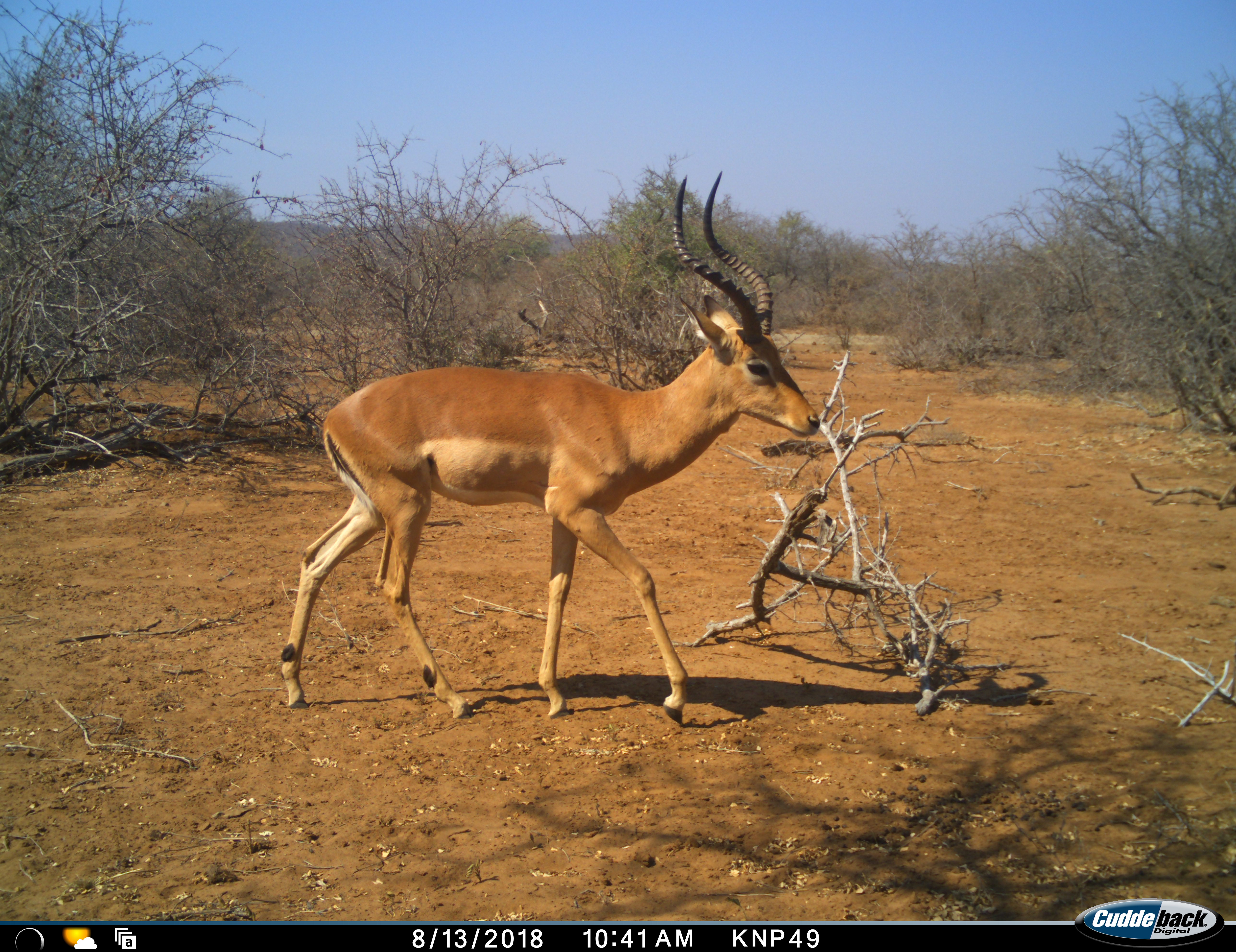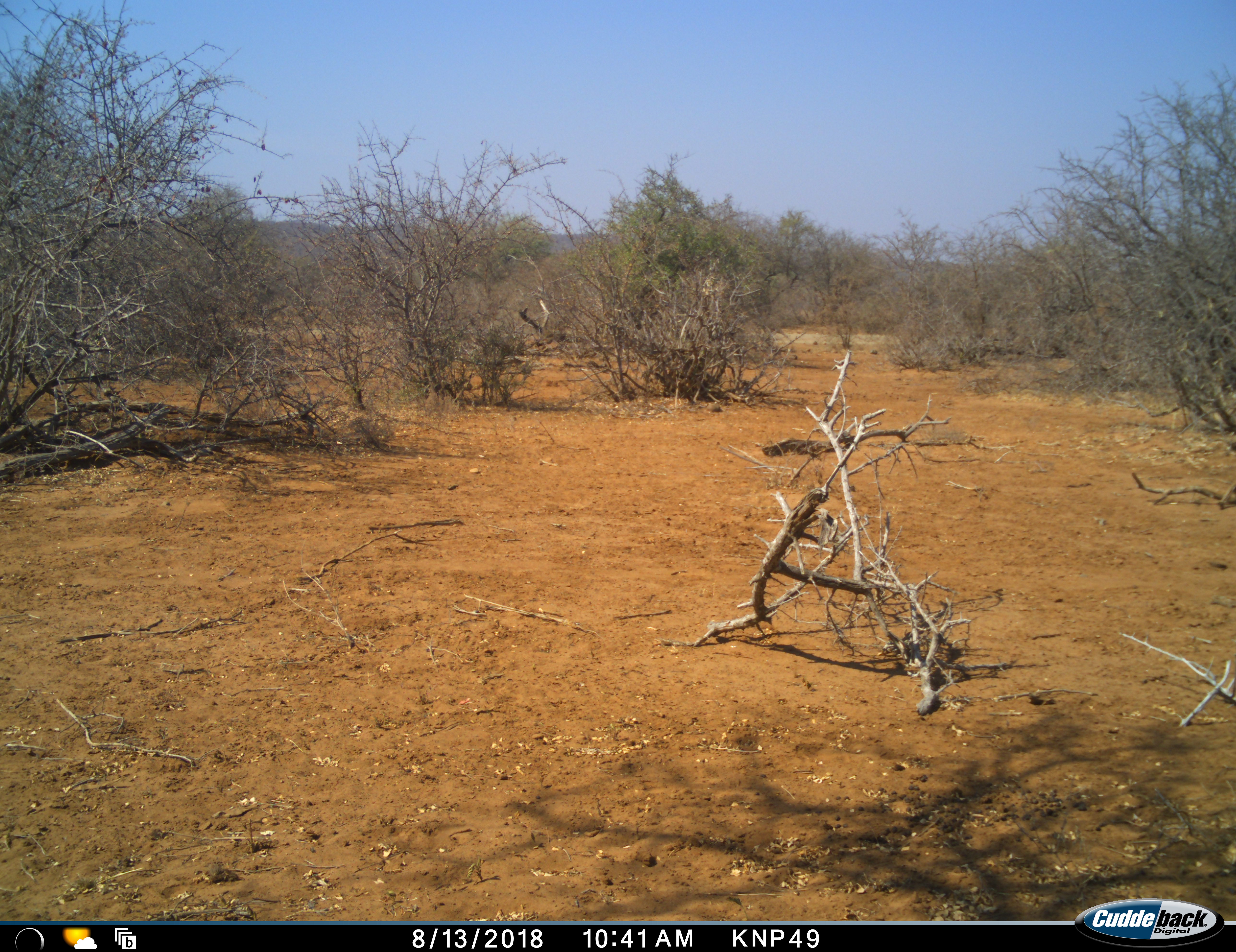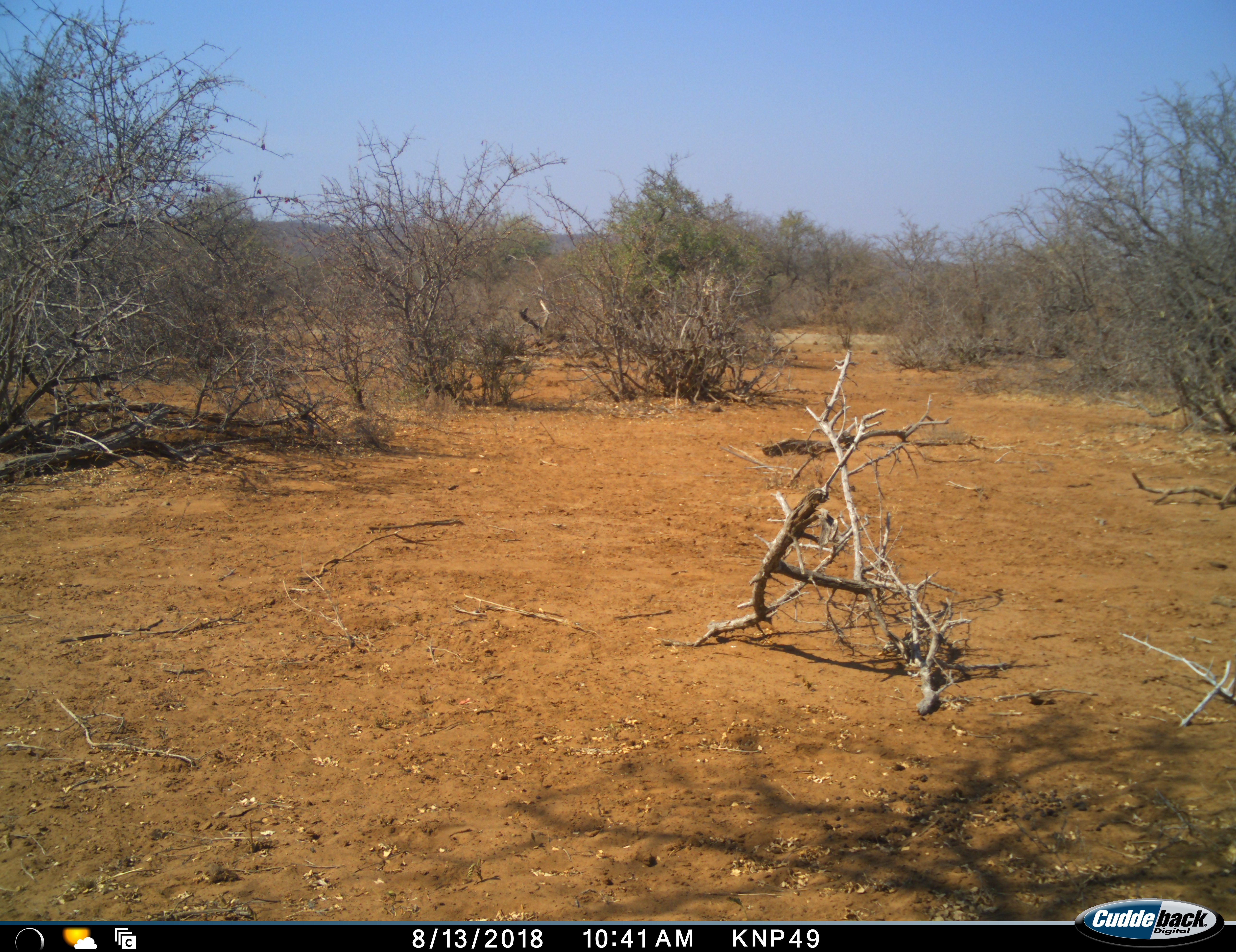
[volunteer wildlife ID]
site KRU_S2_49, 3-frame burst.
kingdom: Animalia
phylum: Chordata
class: Mammalia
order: Artiodactyla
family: Bovidae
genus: Aepyceros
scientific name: Aepyceros melampus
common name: impala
Impala (Aepyceros melampus), count 1. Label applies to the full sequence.